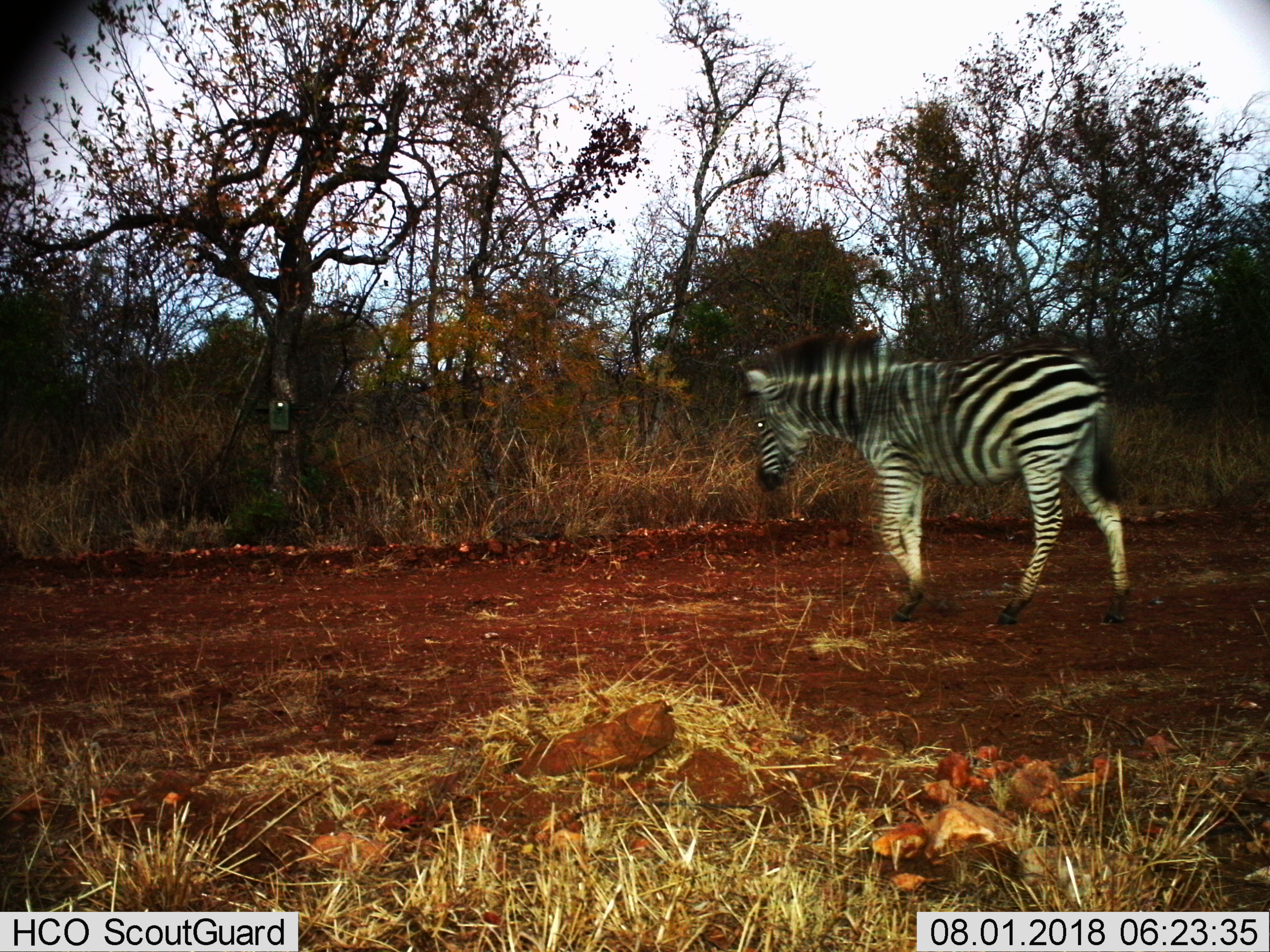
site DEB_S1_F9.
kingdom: Animalia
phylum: Chordata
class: Mammalia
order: Perissodactyla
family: Equidae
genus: Equus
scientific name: Equus quagga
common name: plains zebra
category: zebraplains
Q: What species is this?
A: Zebraplains (plains zebra) (Equus quagga).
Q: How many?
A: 1.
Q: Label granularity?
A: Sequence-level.